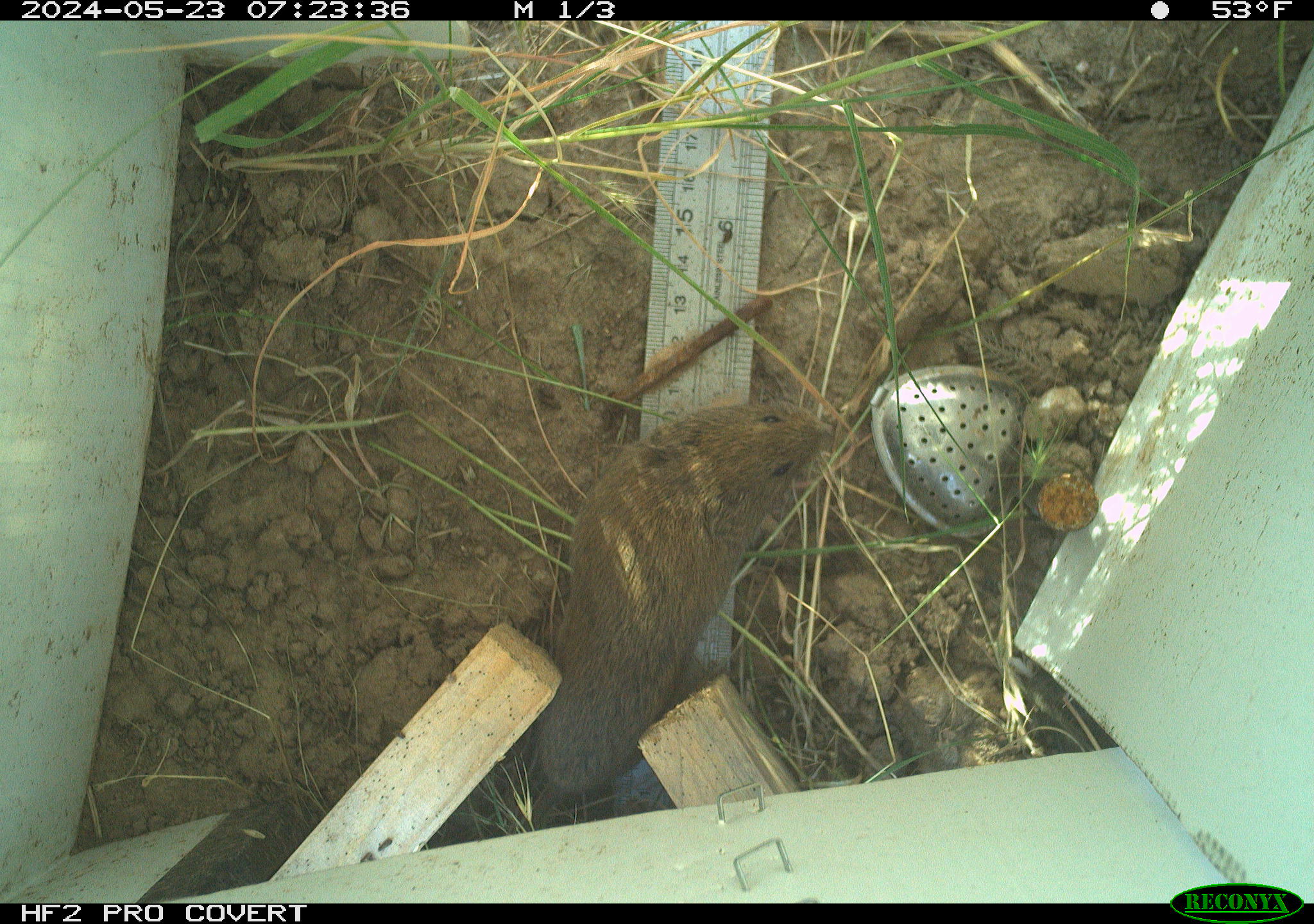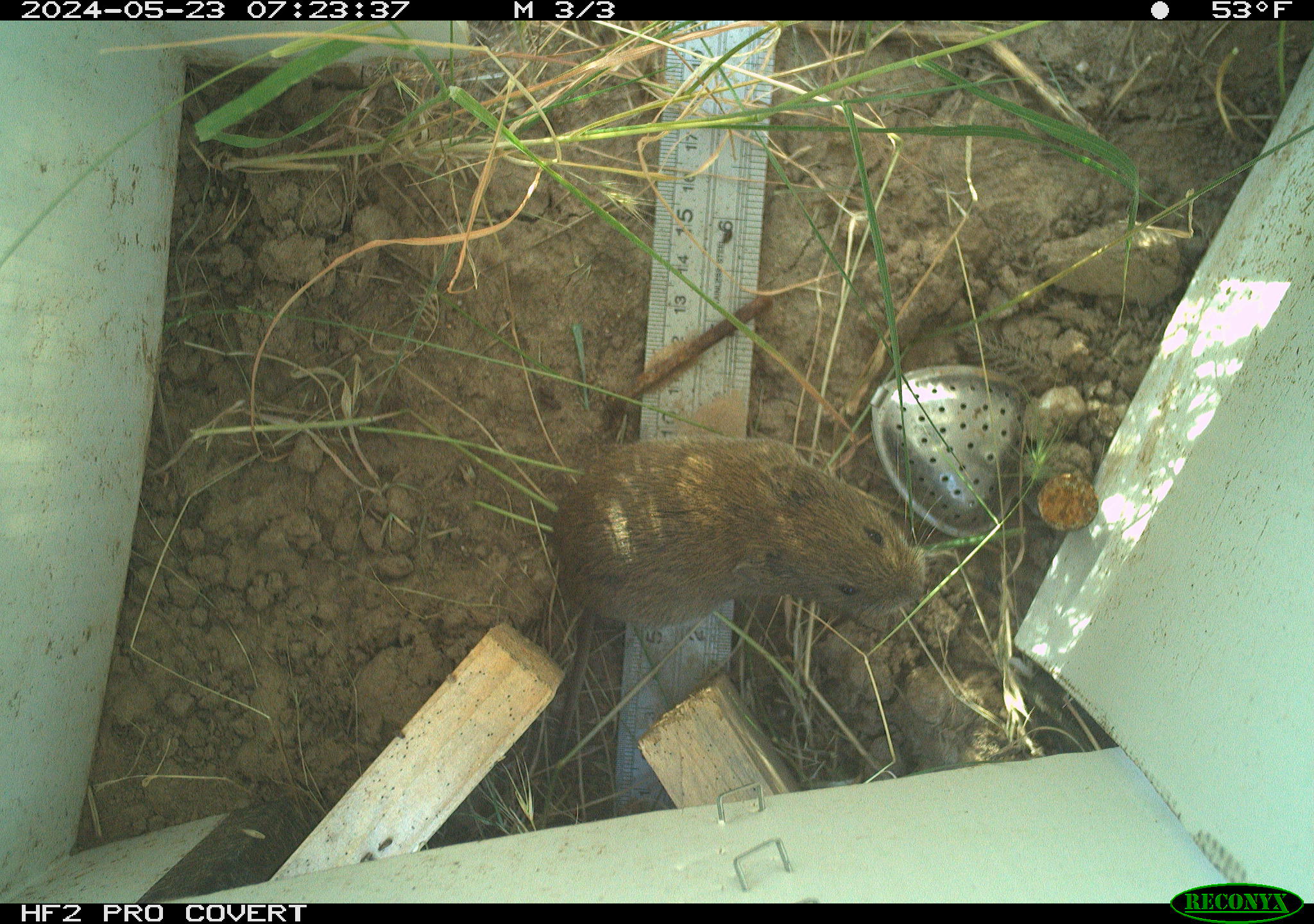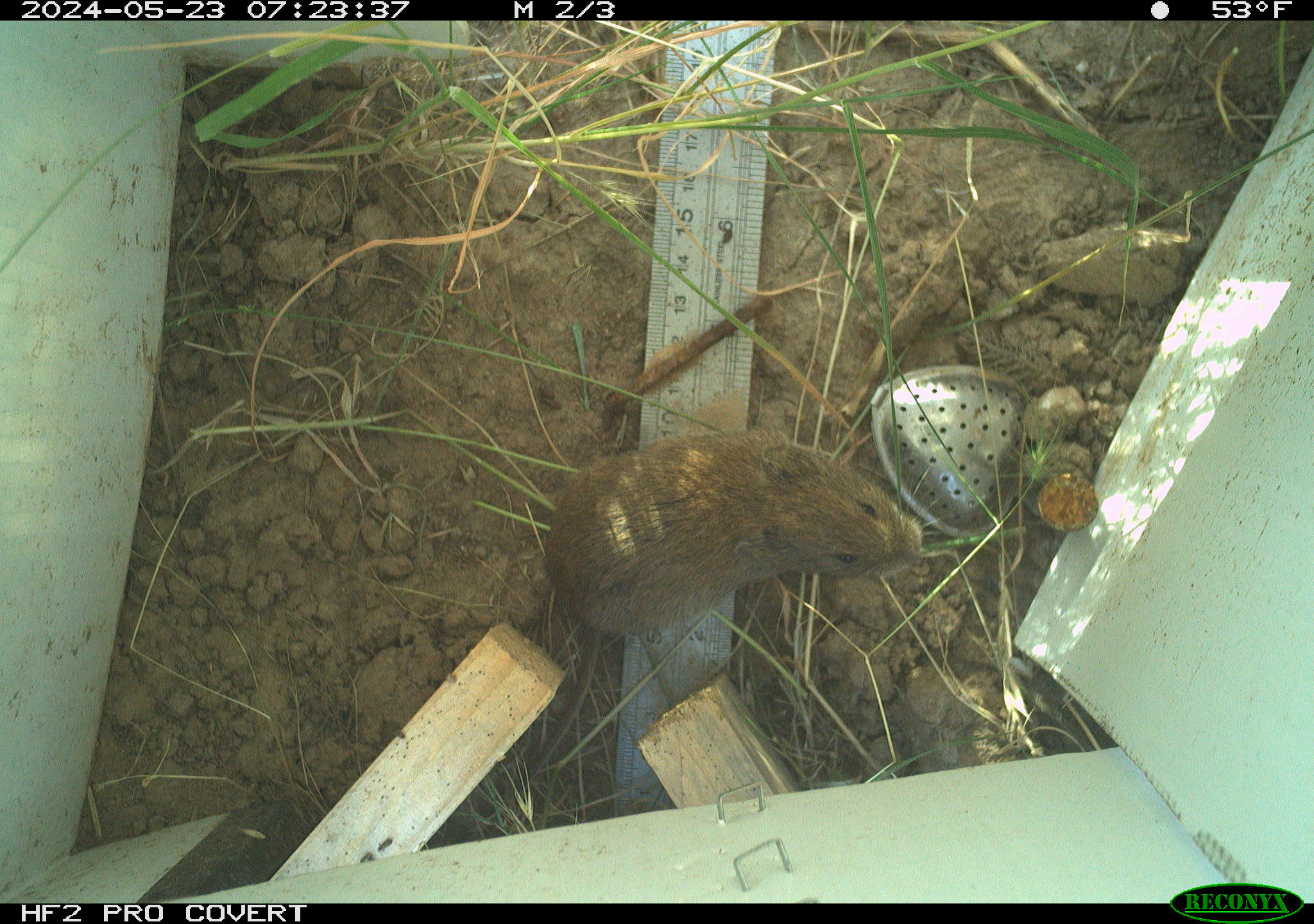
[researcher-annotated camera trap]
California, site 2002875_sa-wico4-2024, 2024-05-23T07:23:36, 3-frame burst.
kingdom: Animalia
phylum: Chordata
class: Mammalia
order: Rodentia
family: Cricetidae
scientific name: Arvicolinae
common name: voles, lemmings, and muskrats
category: arvicolinae subfamily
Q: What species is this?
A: Arvicolinae subfamily (voles, lemmings, and muskrats) (Arvicolinae).